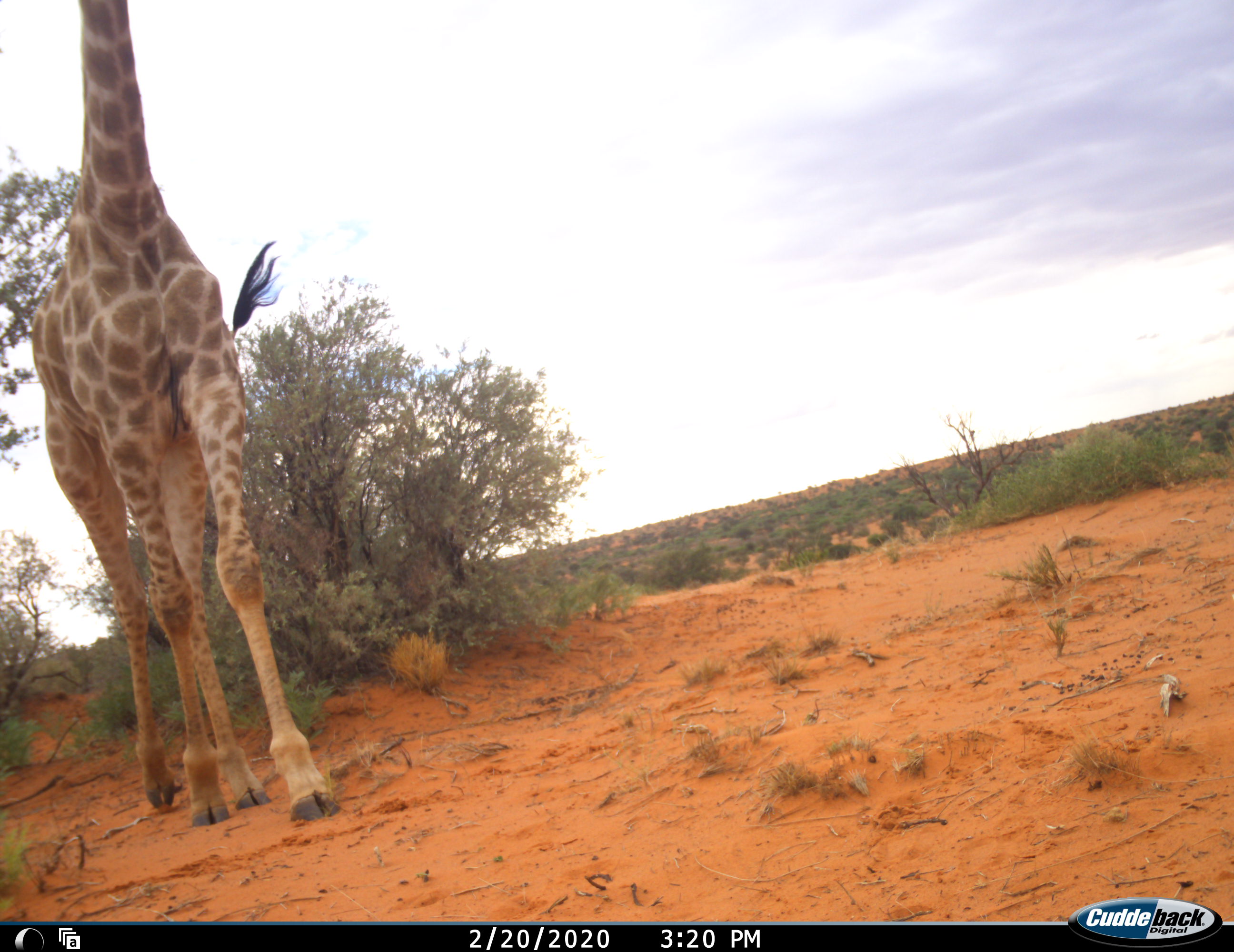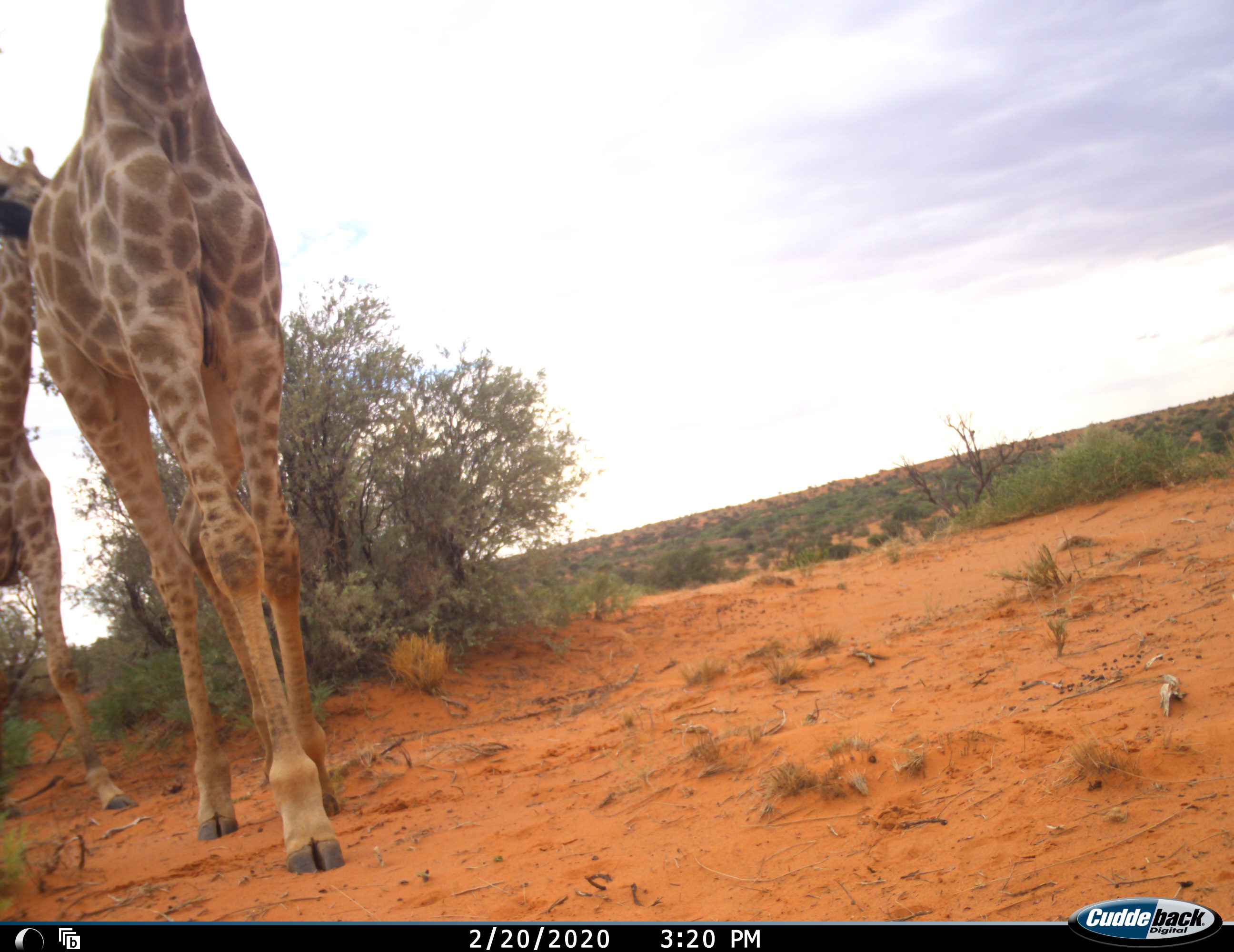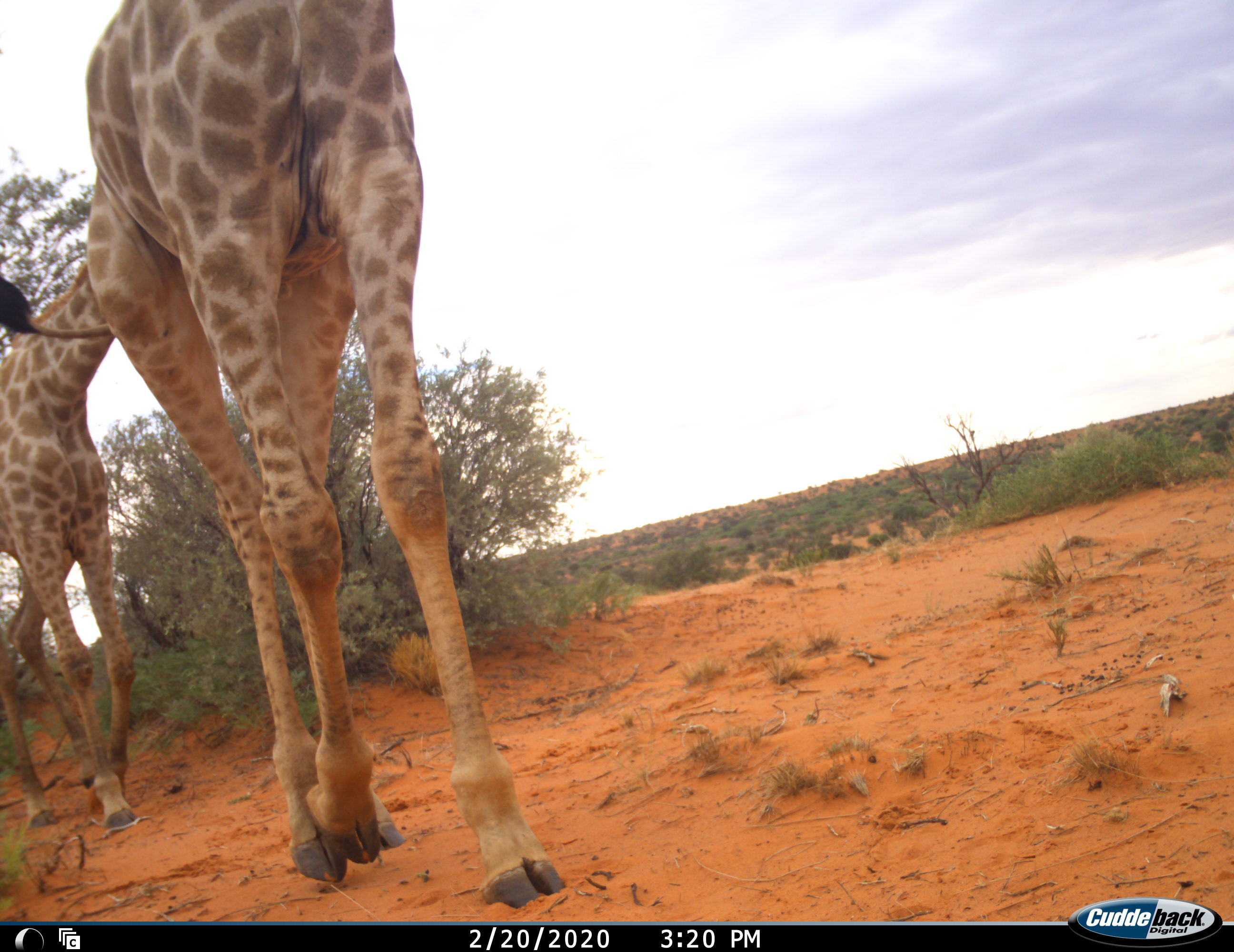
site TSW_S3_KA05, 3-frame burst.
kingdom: Animalia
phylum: Chordata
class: Mammalia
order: Artiodactyla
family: Giraffidae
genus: Giraffa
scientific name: Giraffa camelopardalis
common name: giraffe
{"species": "giraffe (Giraffa camelopardalis)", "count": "2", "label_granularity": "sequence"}